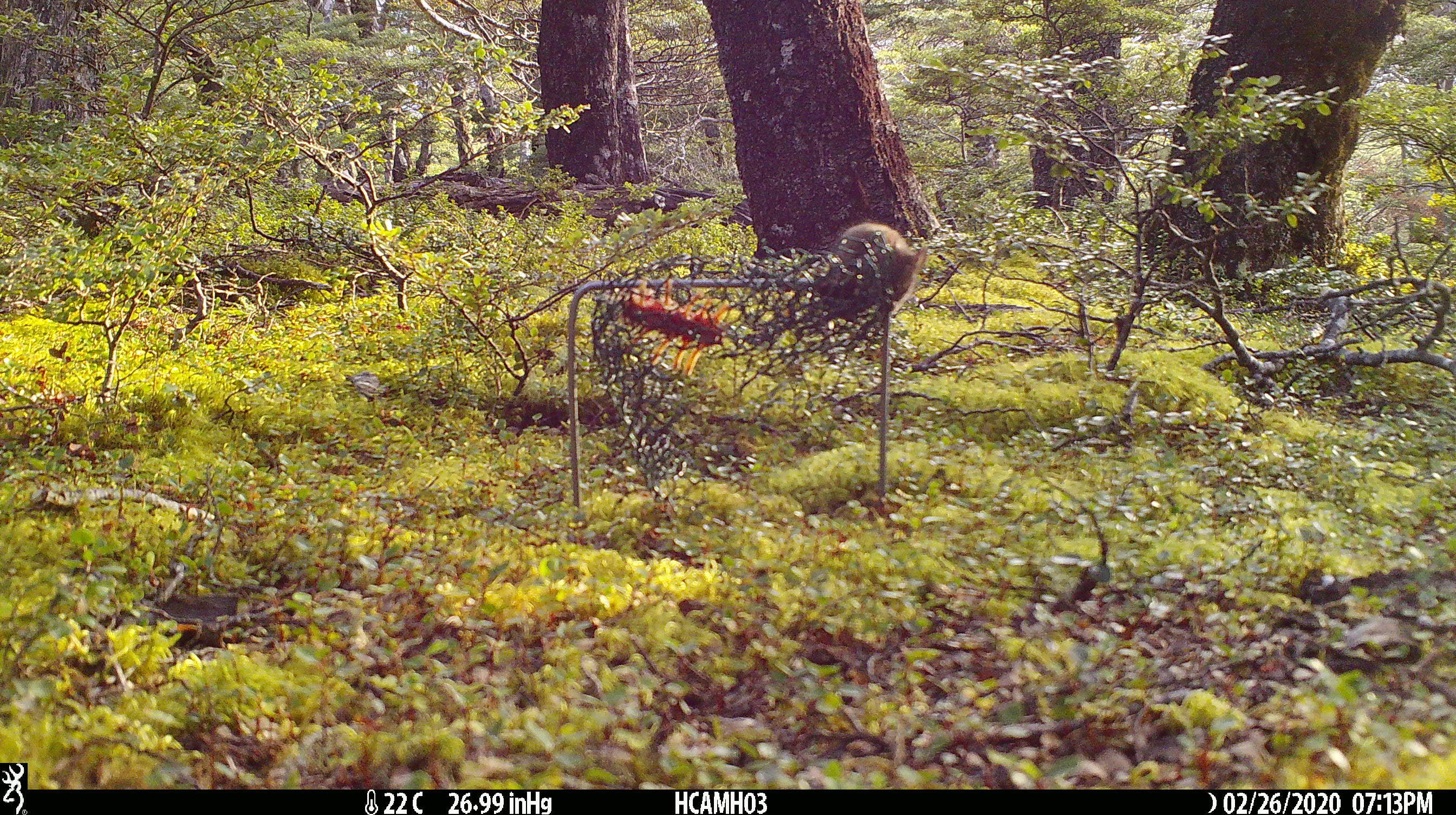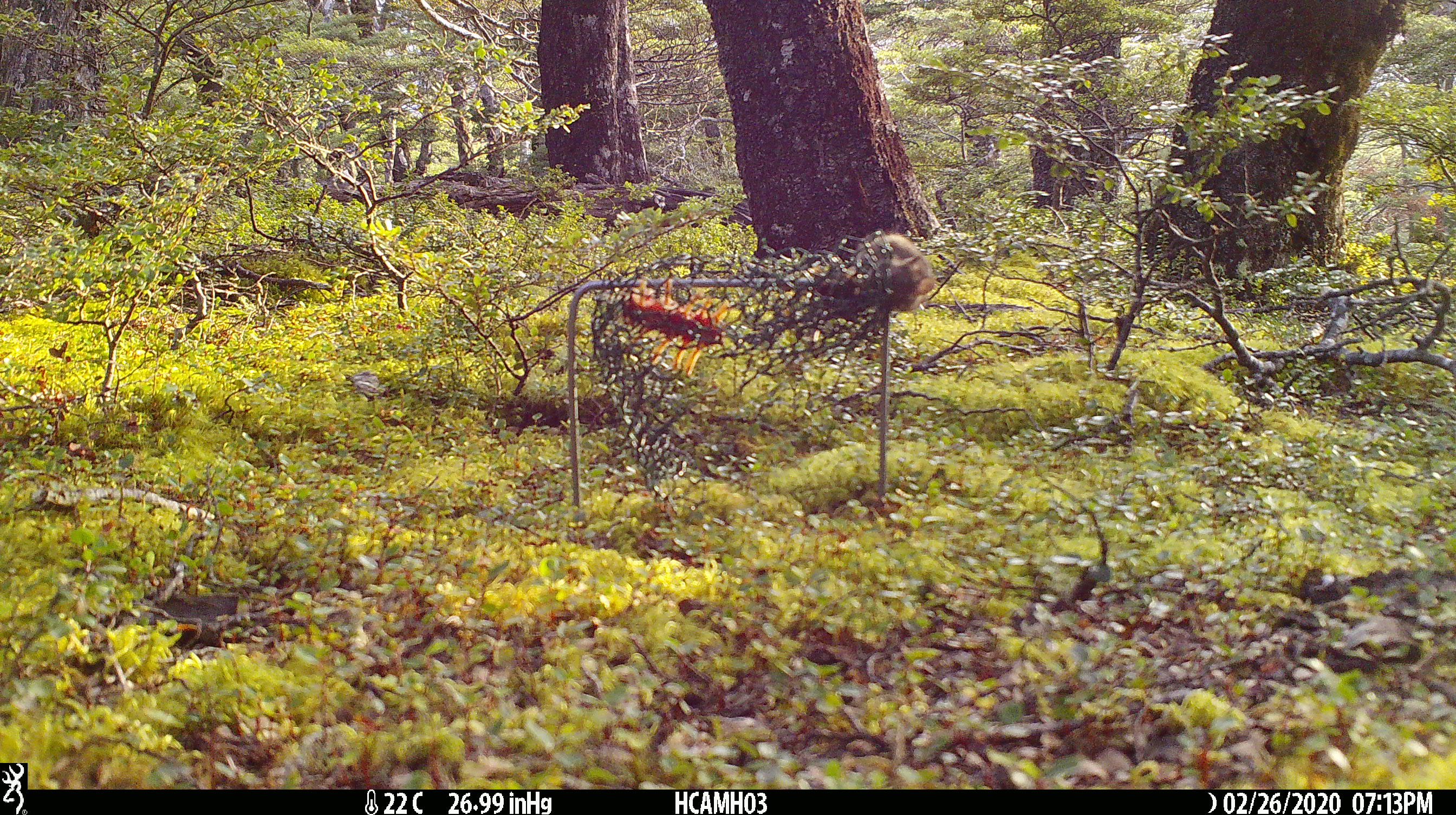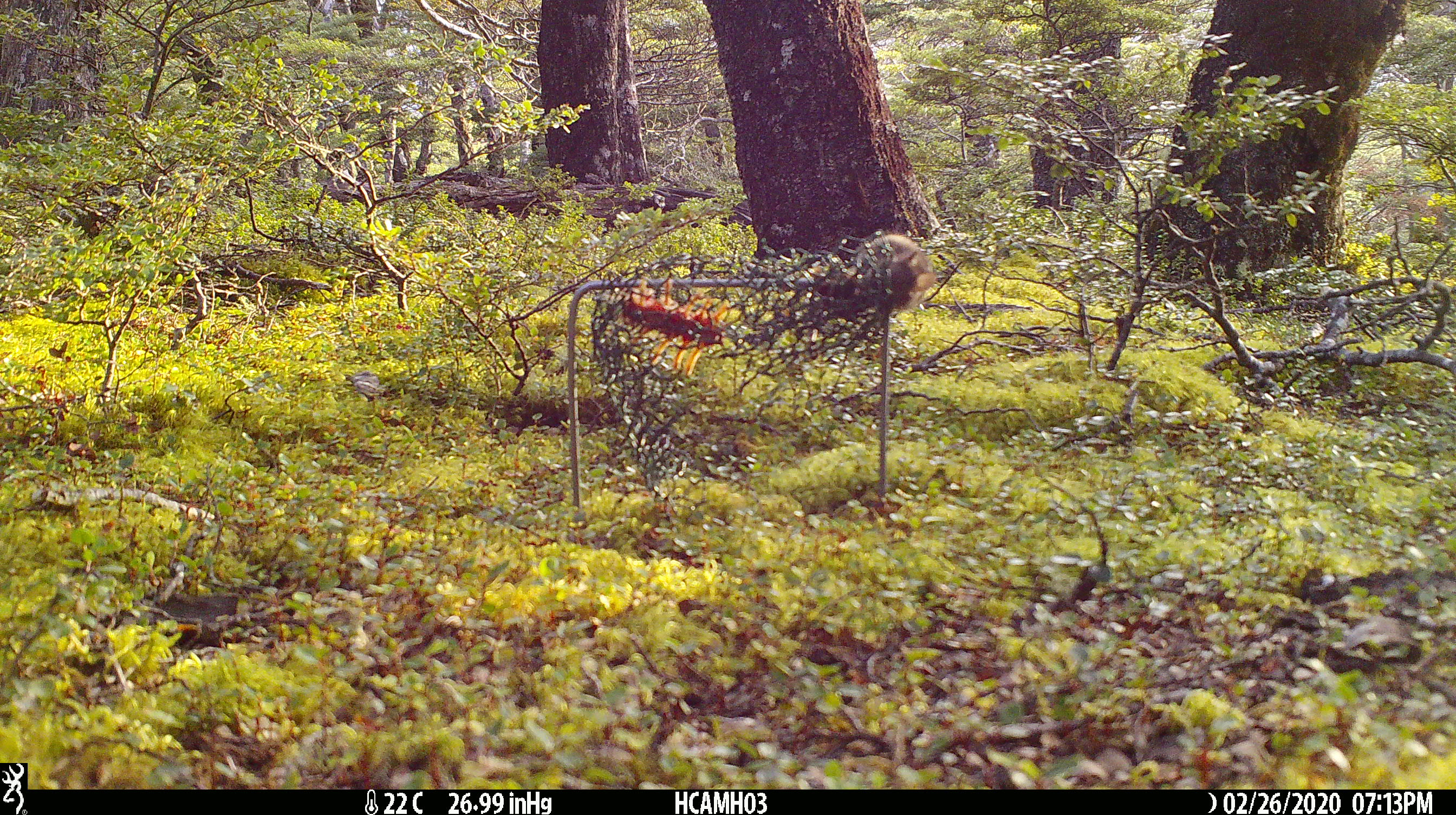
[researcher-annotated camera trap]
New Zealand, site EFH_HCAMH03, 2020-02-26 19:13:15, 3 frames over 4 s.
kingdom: Animalia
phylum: Chordata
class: Mammalia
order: Rodentia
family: Muridae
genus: Mus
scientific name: Mus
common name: mouse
Mouse (Mus).